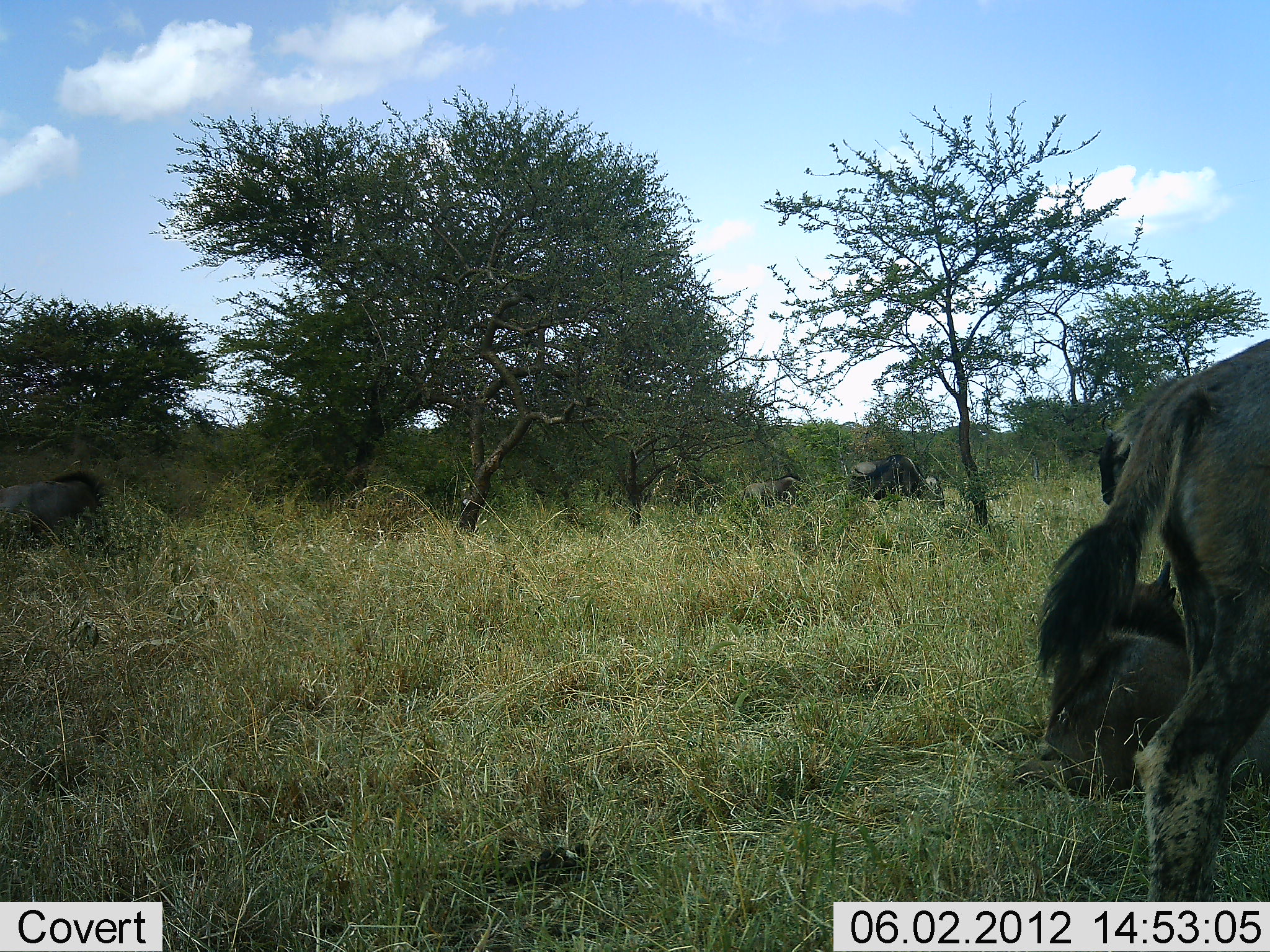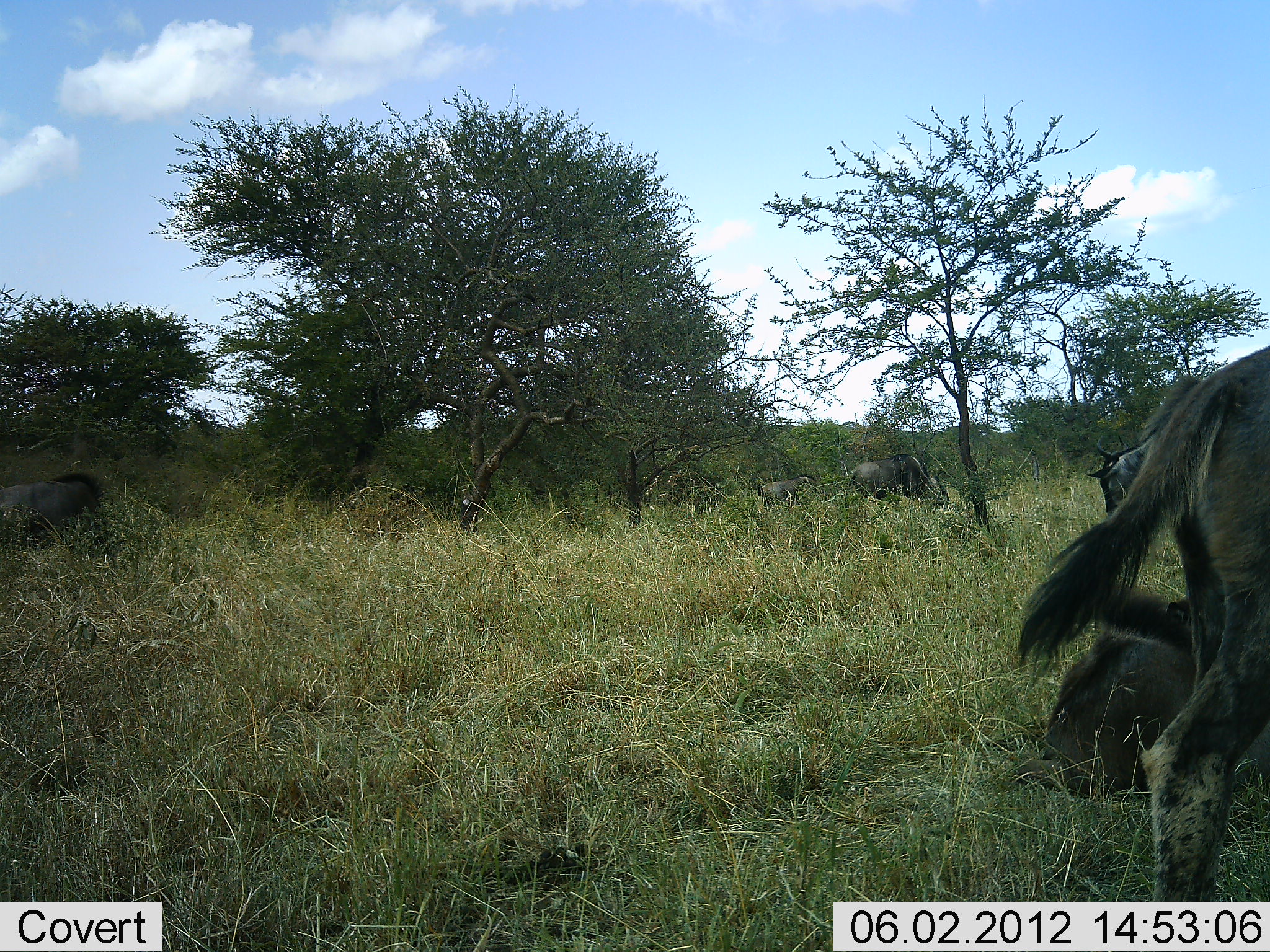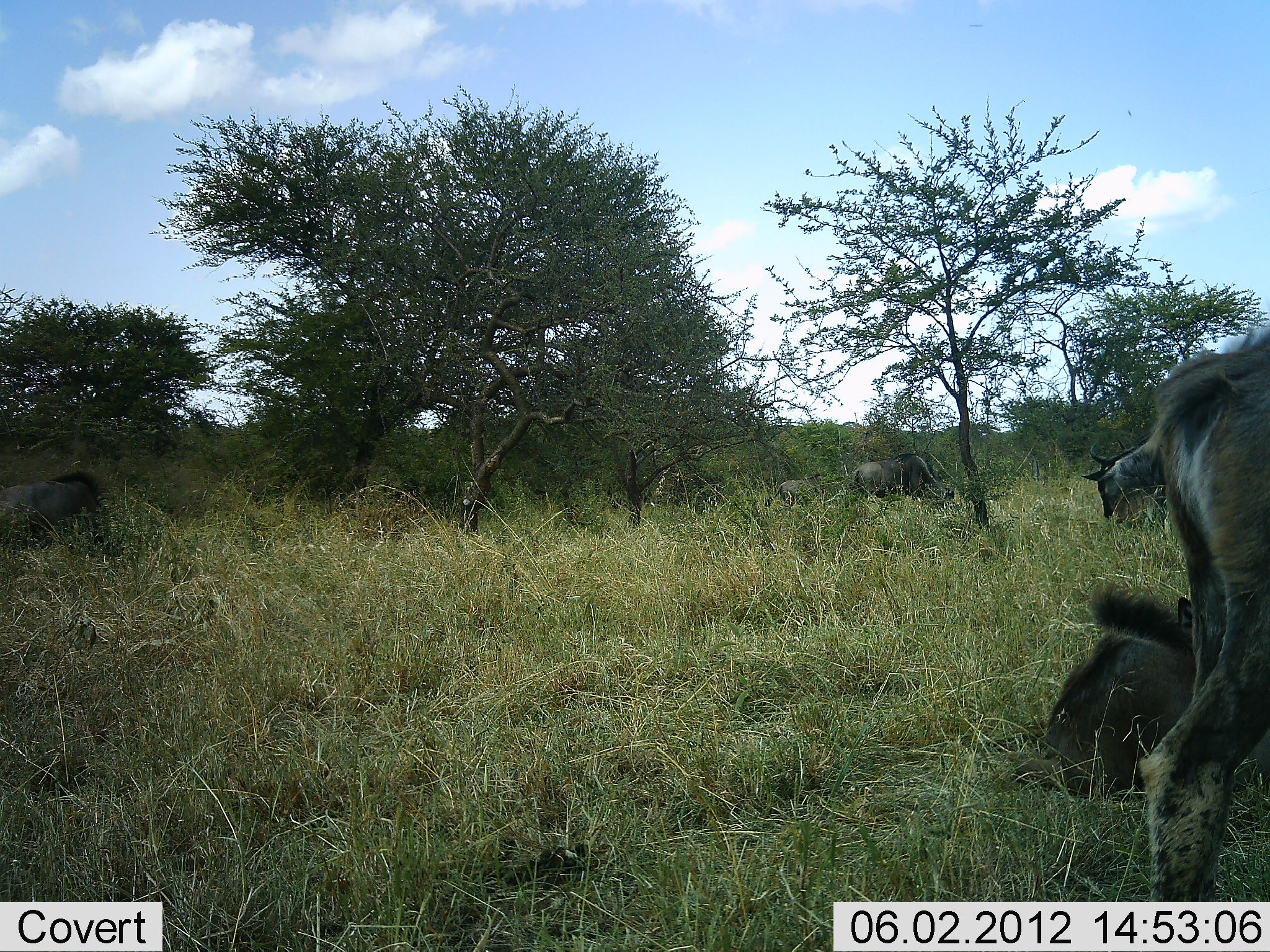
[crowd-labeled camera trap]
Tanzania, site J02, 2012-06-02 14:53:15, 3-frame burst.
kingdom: Animalia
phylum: Chordata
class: Mammalia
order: Artiodactyla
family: Bovidae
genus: Connochaetes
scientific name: Connochaetes taurinus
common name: blue wildebeest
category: wildebeest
Wildebeest (blue wildebeest) (Connochaetes taurinus), count 6. Behavior (volunteer vote fractions): standing 70%, resting 90%, moving 10%, interacting 0%. Young present (vote fraction): 20%. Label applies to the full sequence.